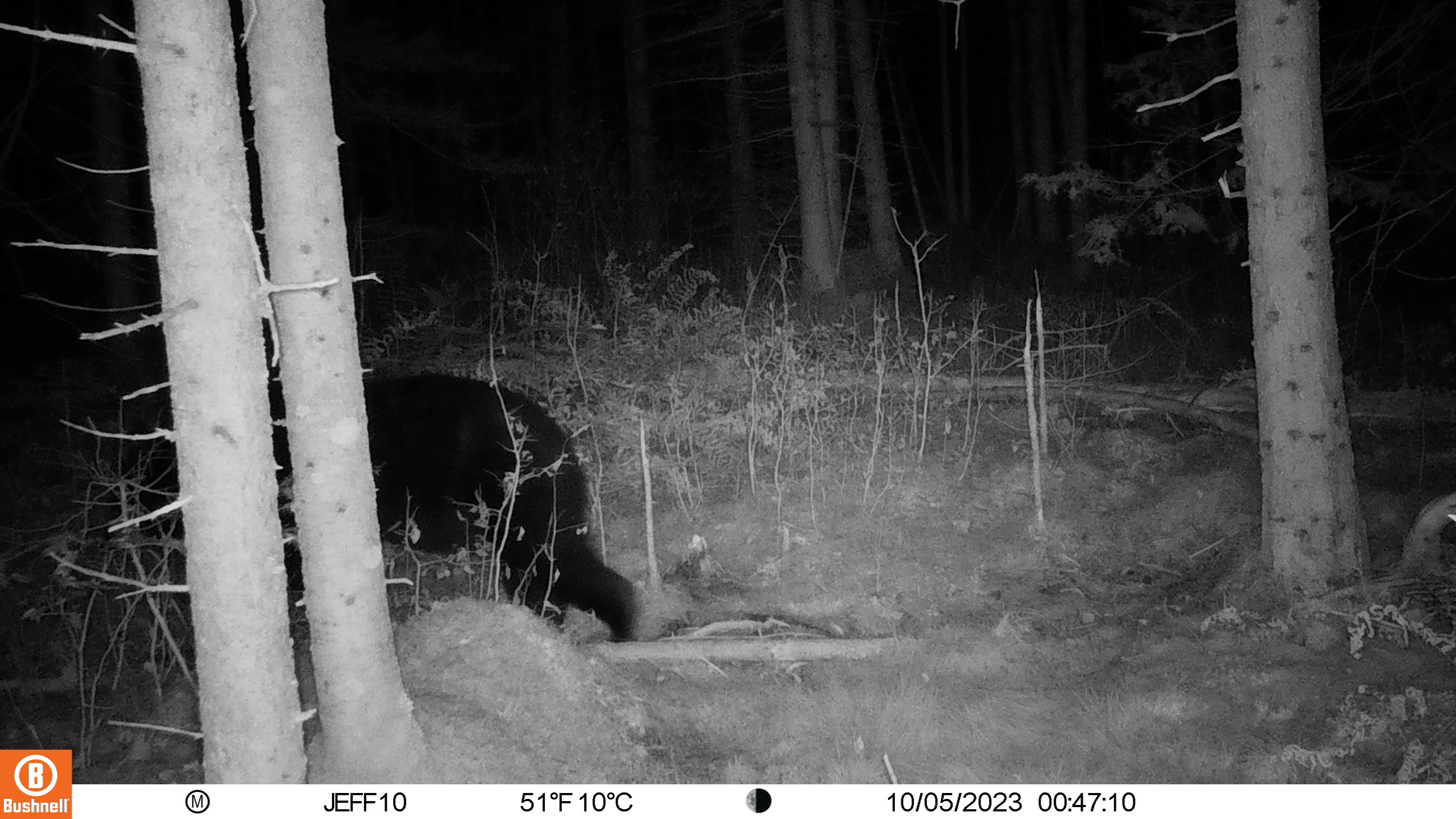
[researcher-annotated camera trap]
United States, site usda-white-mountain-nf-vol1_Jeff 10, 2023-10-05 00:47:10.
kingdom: Animalia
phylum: Chordata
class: Mammalia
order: Carnivora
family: Ursidae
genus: Ursus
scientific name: Ursus americanus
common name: black bear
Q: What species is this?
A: Black bear (Ursus americanus).